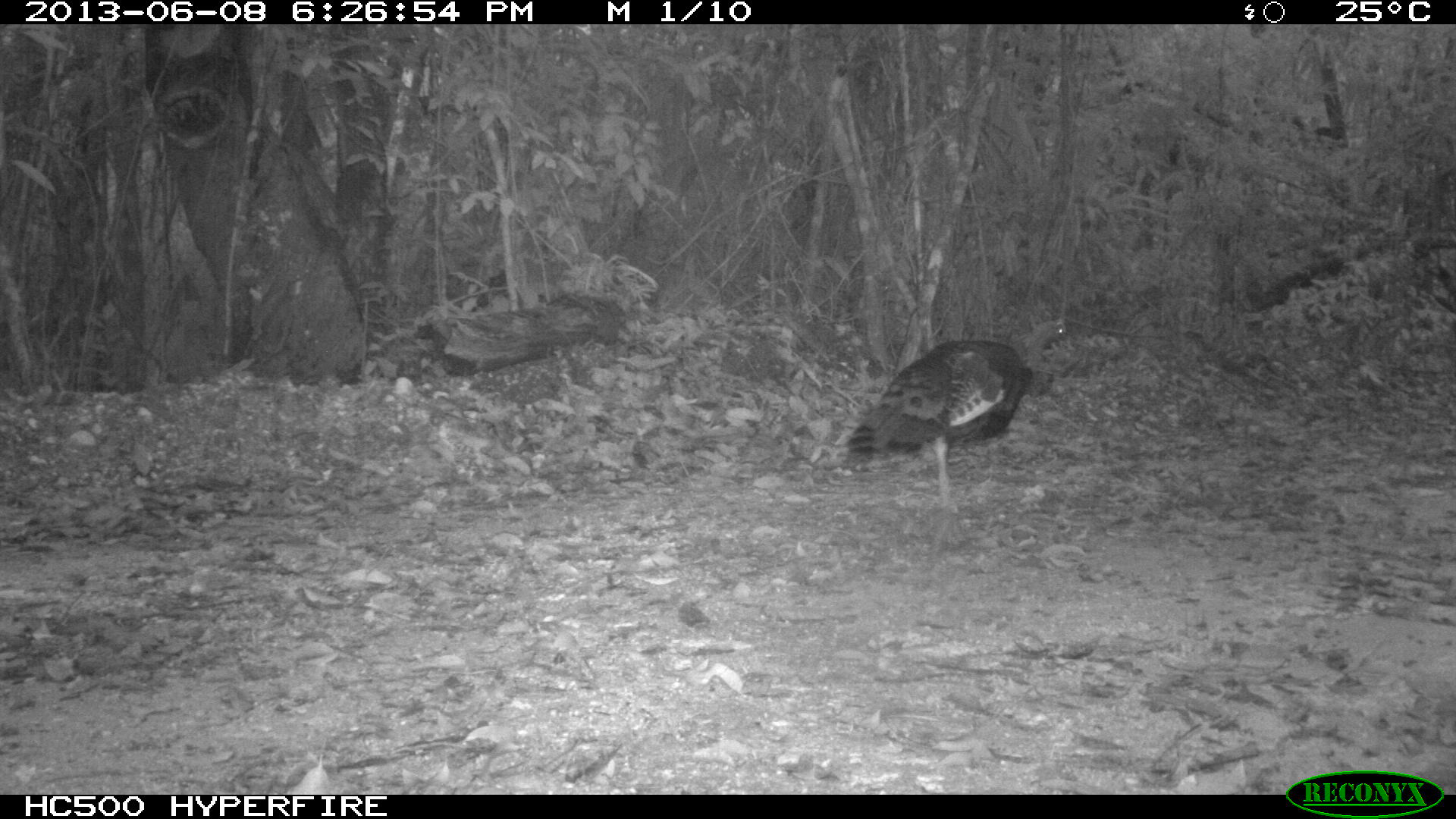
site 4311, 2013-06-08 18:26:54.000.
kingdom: Animalia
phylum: Chordata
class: Aves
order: Galliformes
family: Phasianidae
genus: Meleagris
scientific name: Meleagris ocellata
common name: ocellated turkey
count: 1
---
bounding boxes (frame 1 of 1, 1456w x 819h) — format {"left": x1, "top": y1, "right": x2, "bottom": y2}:
meleagris ocellata: {"left": 838, "top": 318, "right": 1074, "bottom": 516}